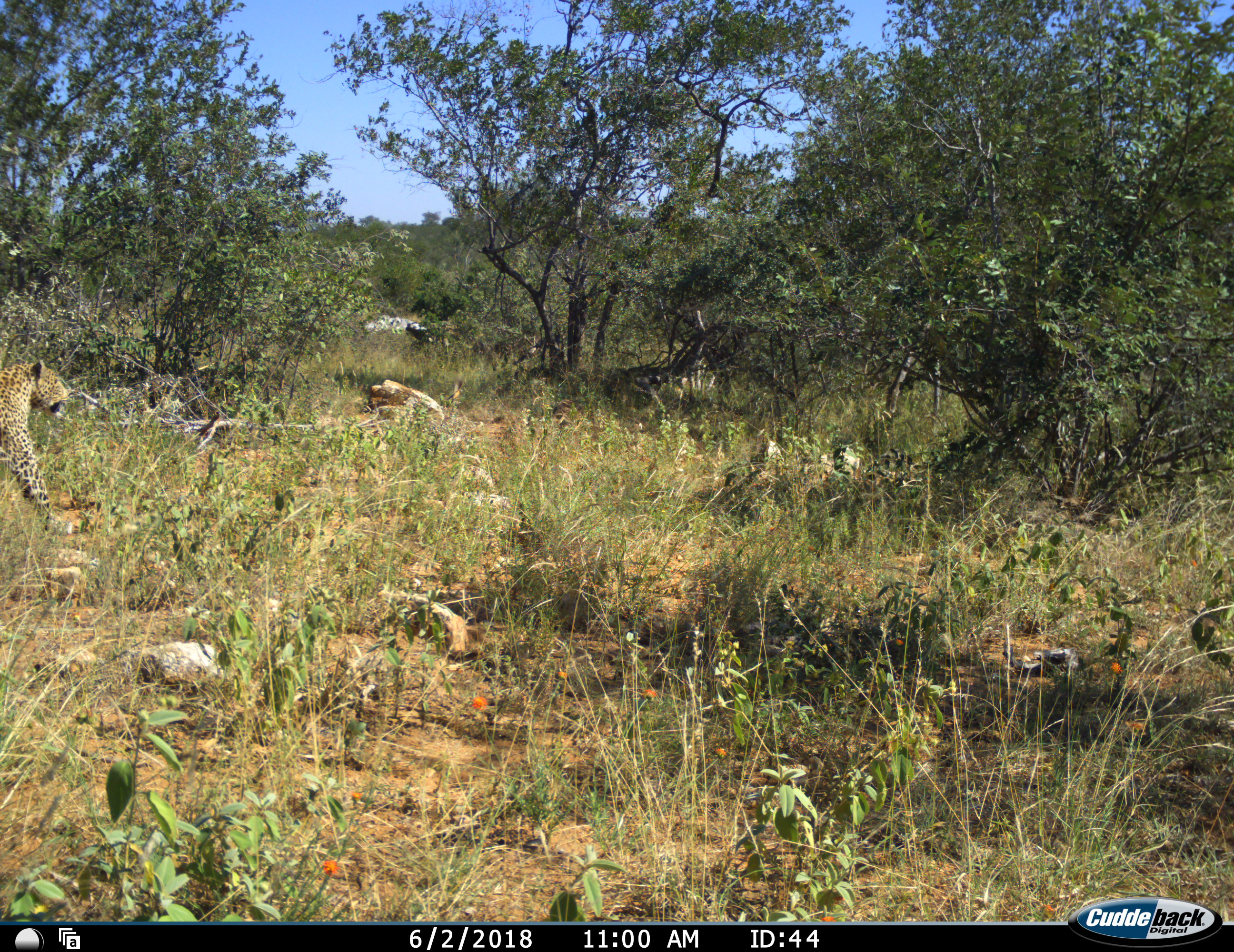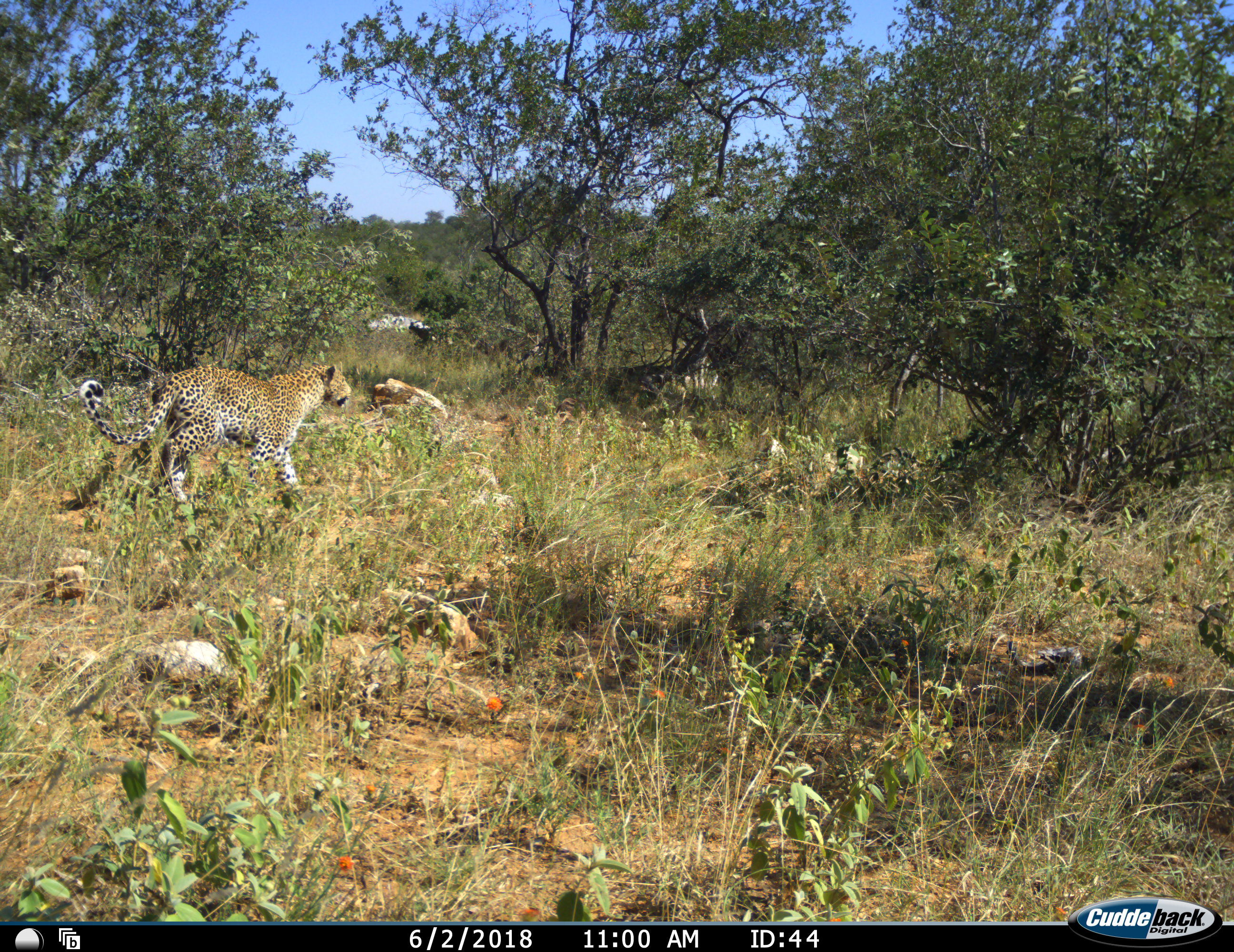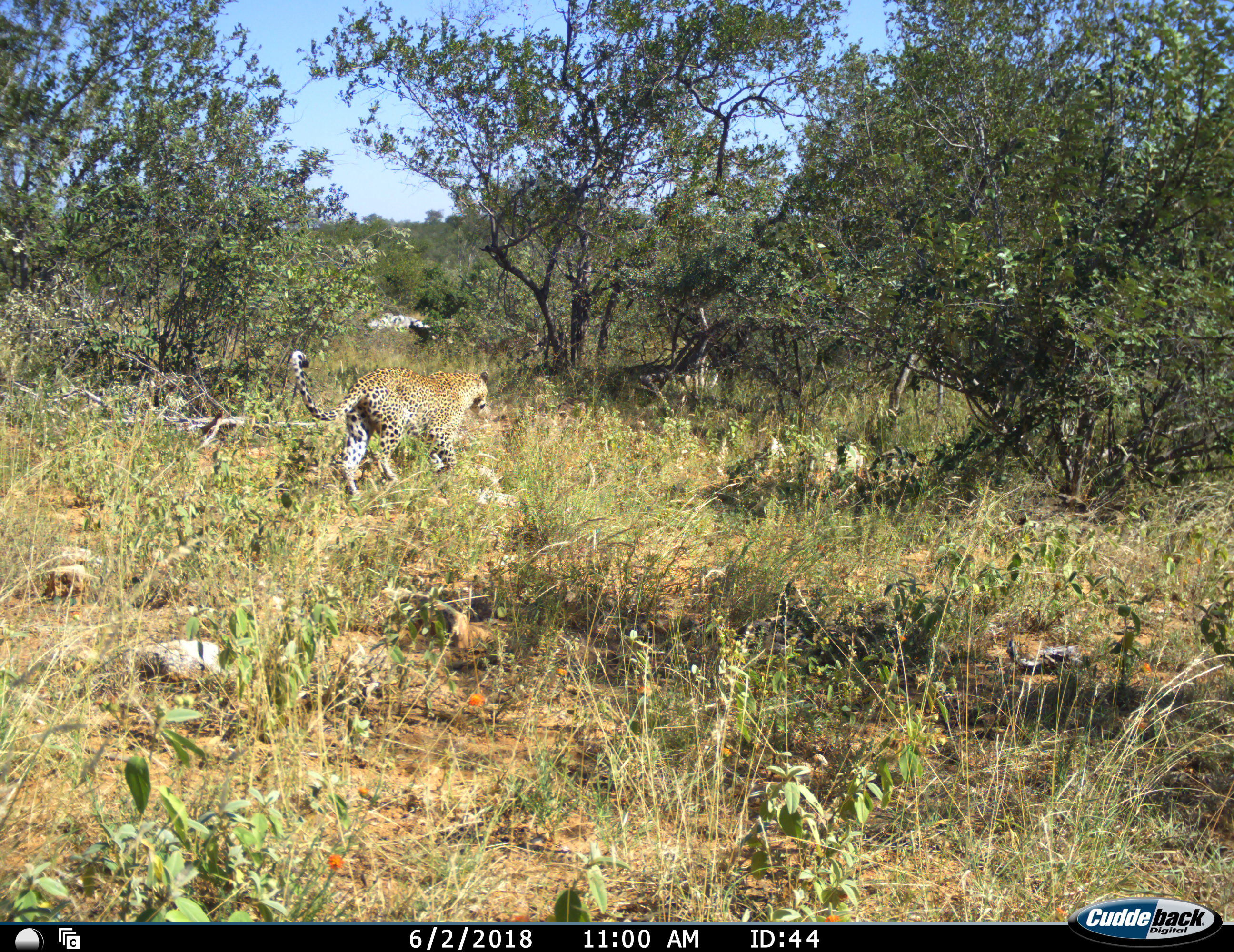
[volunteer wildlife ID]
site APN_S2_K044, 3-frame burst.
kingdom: Animalia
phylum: Chordata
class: Mammalia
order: Carnivora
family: Felidae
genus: Panthera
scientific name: Panthera pardus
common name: leopard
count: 1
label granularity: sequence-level